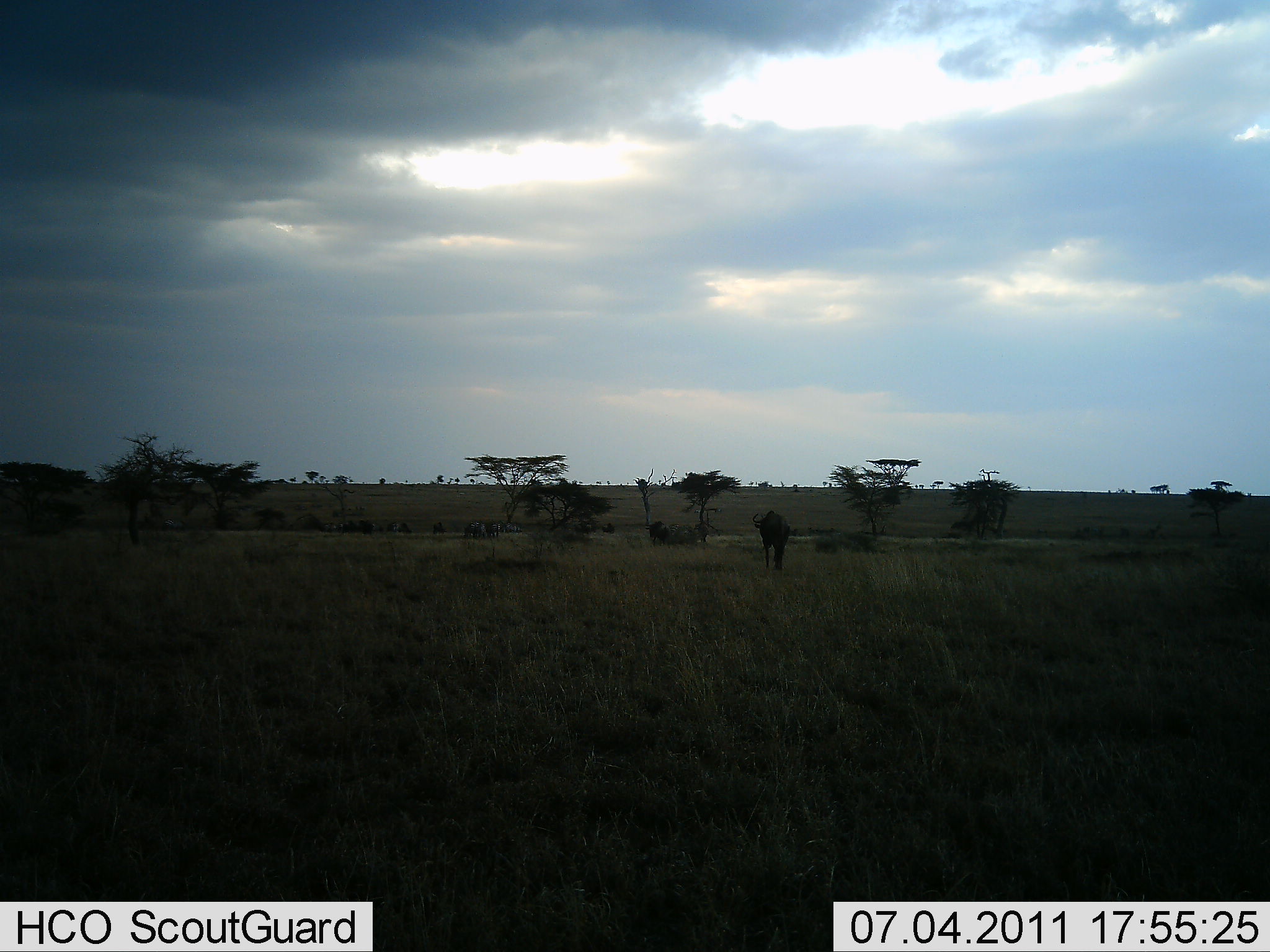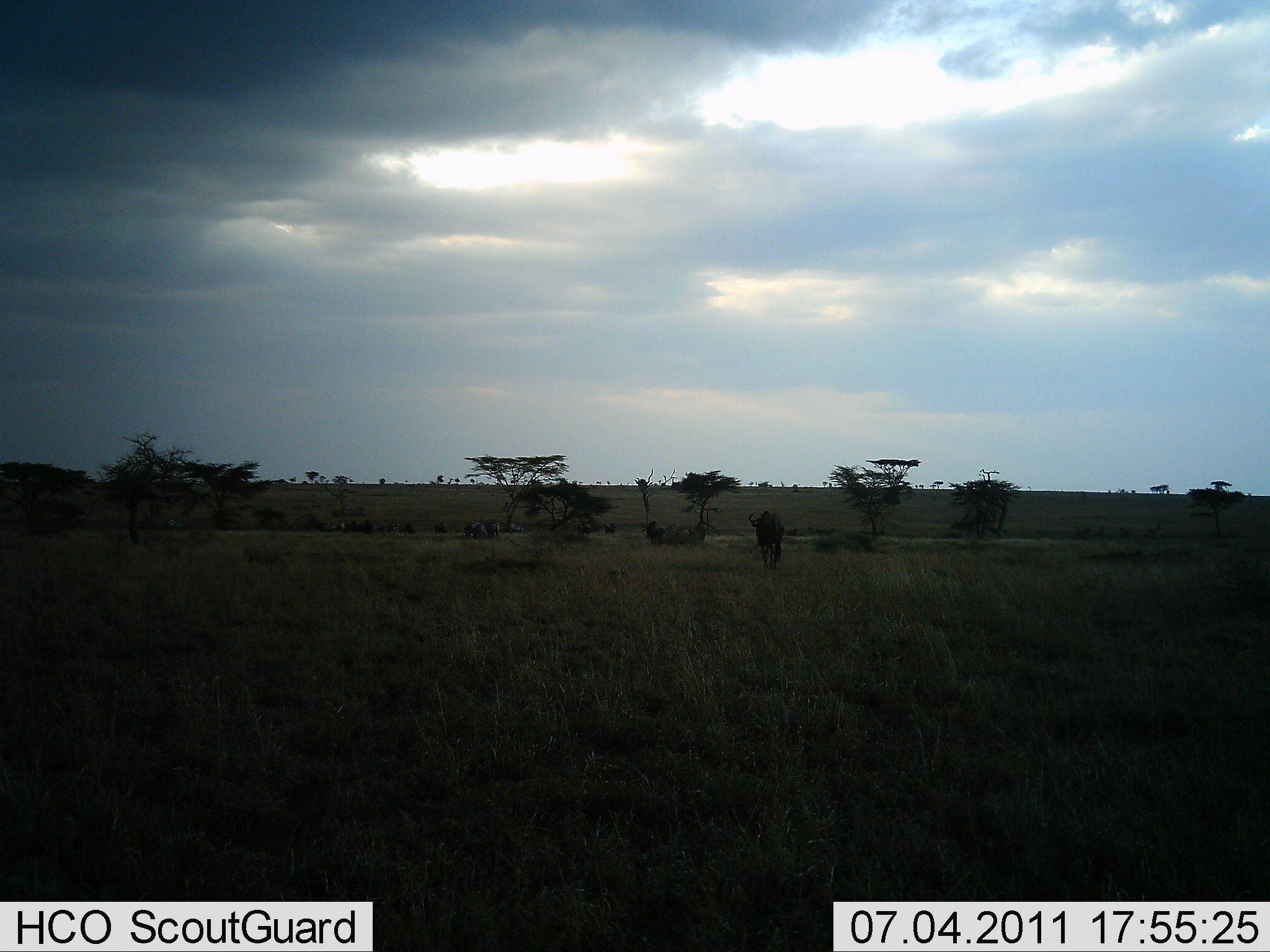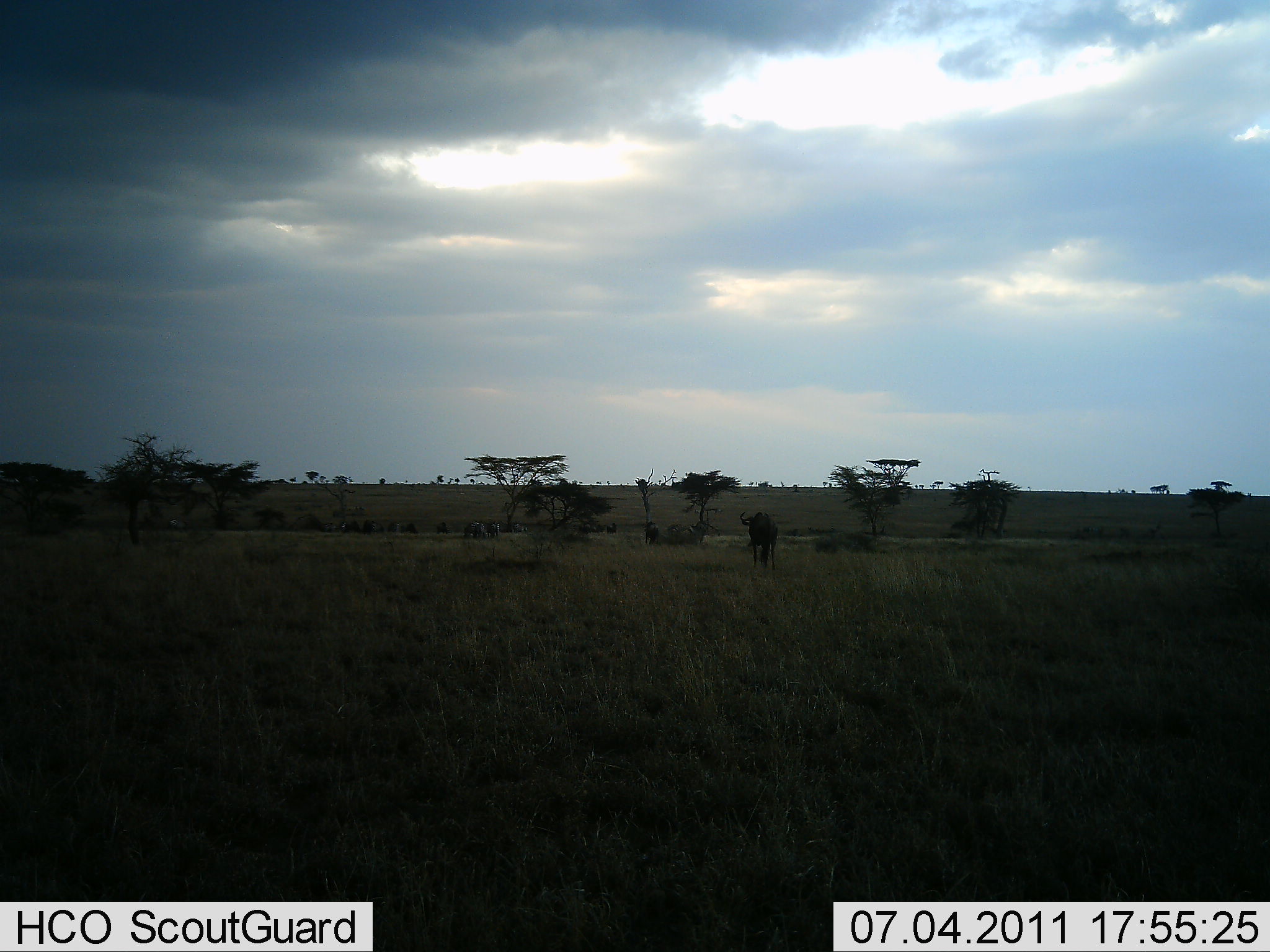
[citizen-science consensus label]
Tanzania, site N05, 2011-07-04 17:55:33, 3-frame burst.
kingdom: Animalia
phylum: Chordata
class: Mammalia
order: Artiodactyla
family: Bovidae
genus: Connochaetes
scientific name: Connochaetes taurinus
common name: blue wildebeest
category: wildebeest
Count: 11-50.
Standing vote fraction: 10%.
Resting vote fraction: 0%.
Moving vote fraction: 100%.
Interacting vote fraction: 0%.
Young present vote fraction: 0%.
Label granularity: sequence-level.